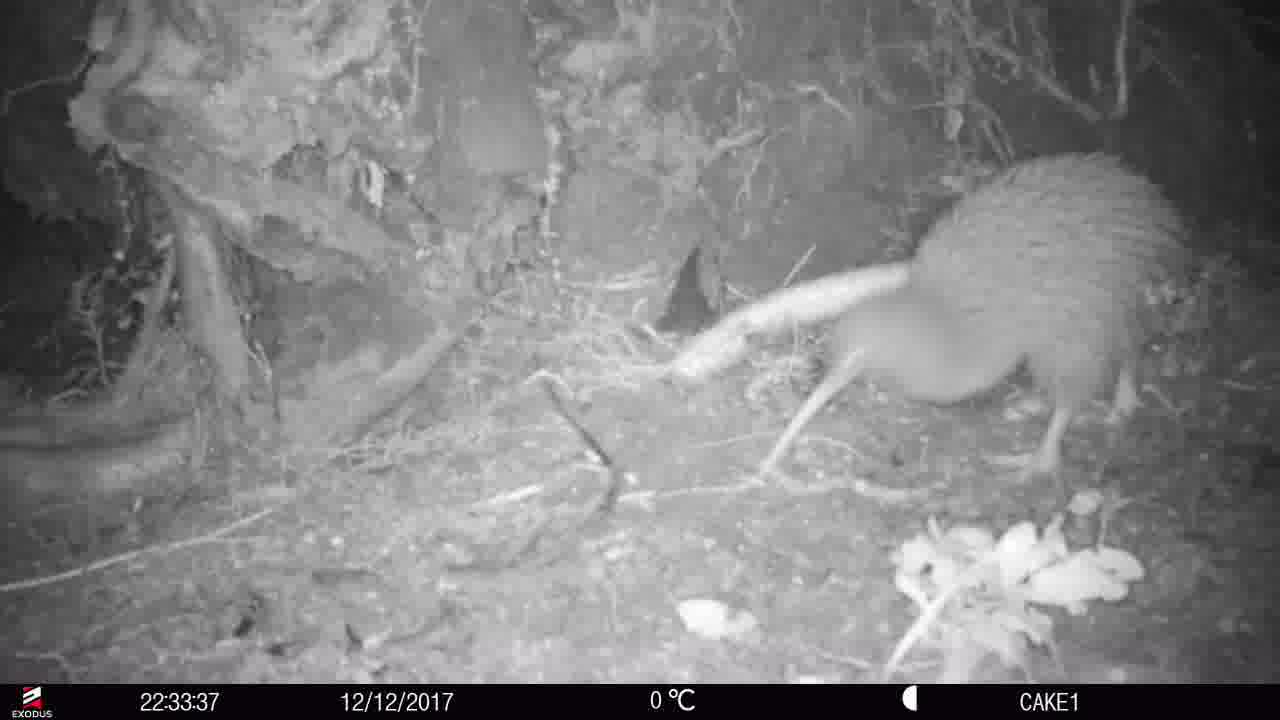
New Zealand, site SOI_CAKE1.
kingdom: Animalia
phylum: Chordata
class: Aves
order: Apterygiformes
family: Apterygidae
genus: Apteryx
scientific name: Apteryx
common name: kiwi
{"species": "kiwi (Apteryx)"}